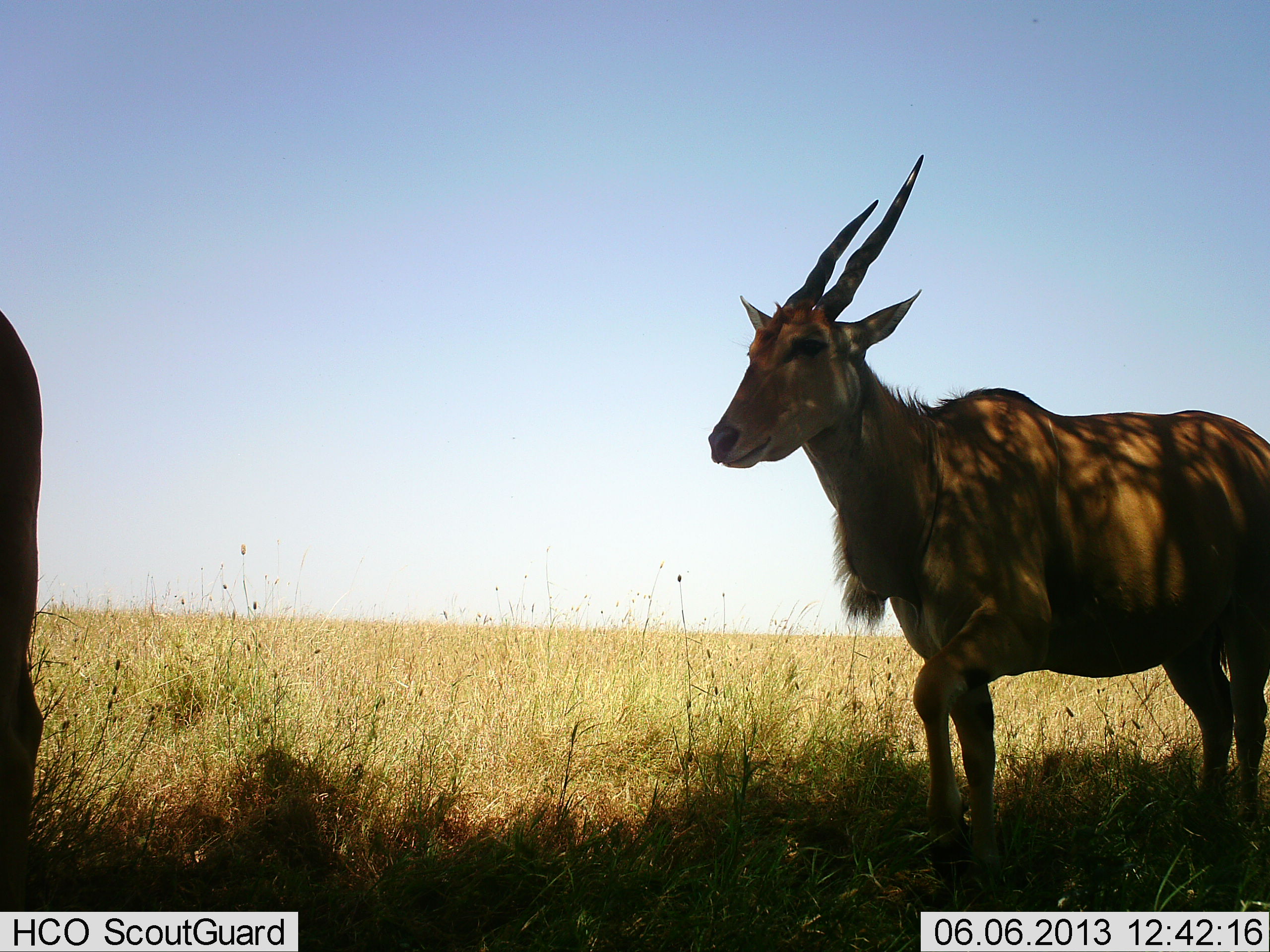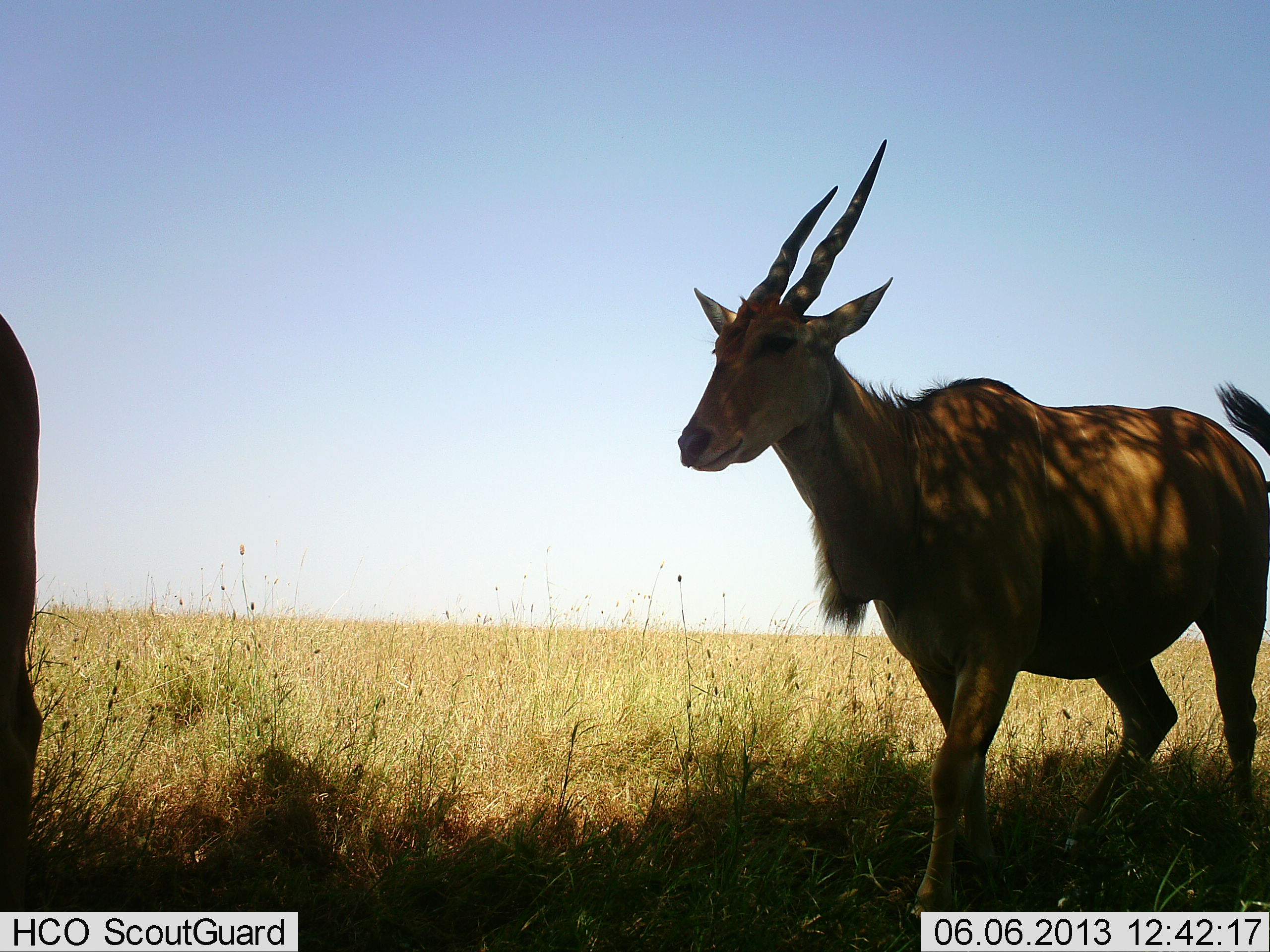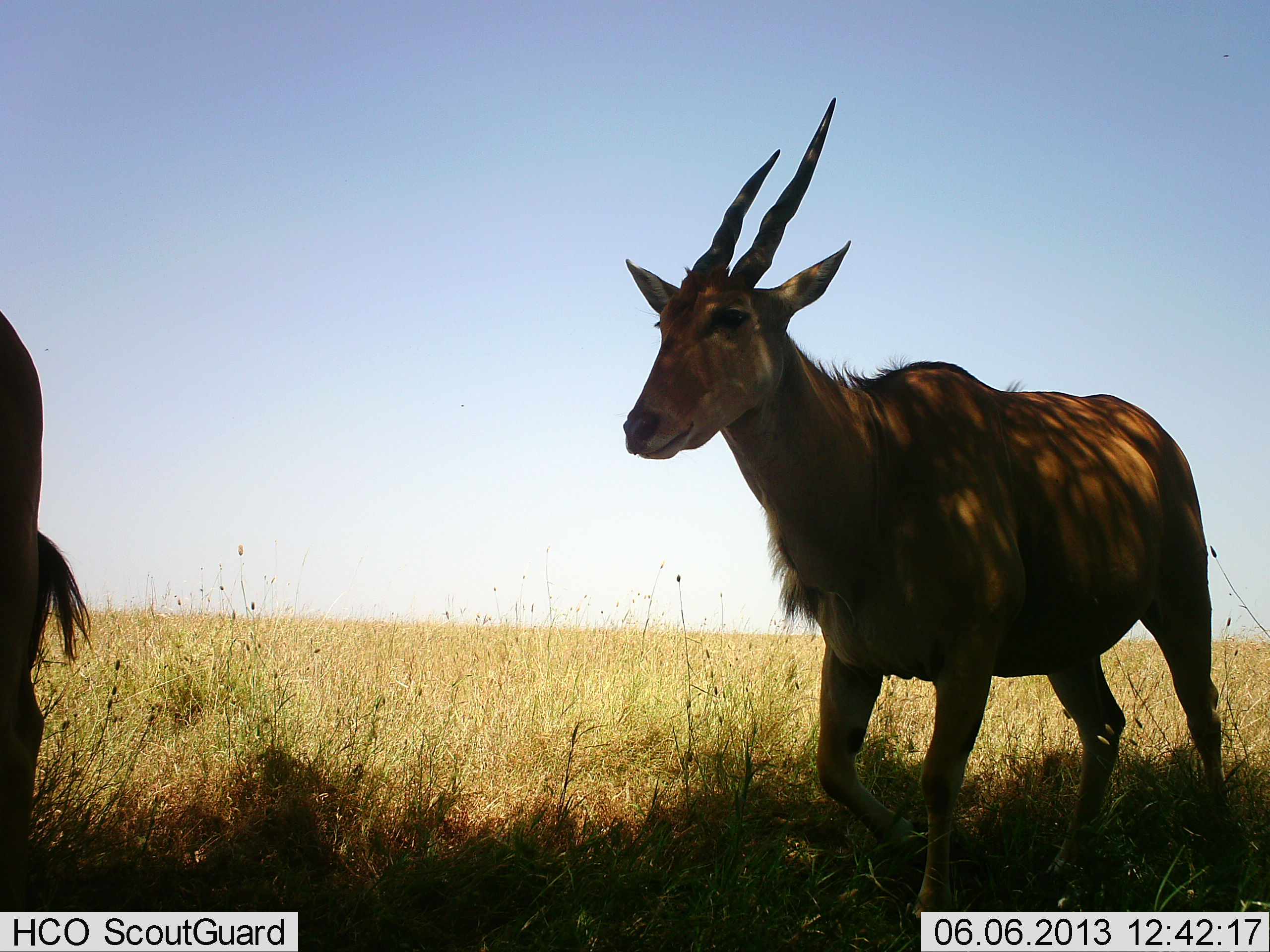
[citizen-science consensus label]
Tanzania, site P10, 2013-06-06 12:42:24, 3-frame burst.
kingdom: Animalia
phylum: Chordata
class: Mammalia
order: Artiodactyla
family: Bovidae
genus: Tragelaphus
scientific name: Tragelaphus oryx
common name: eland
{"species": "eland (Tragelaphus oryx)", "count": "2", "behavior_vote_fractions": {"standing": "44%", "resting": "0%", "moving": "89%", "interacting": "0%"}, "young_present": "0%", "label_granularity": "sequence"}